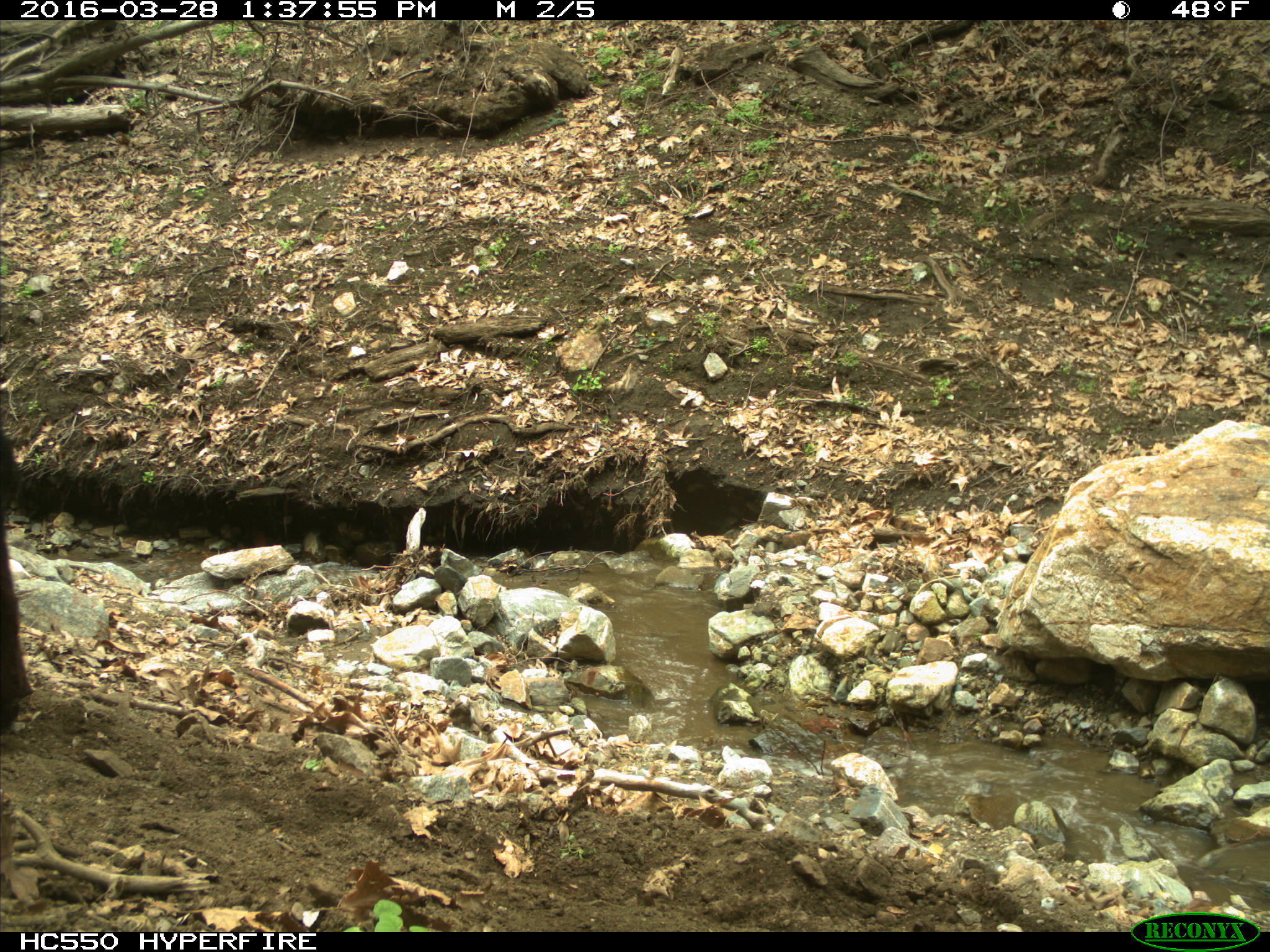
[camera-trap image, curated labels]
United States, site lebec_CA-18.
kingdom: Animalia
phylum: Chordata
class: Mammalia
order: Artiodactyla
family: Bovidae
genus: Bos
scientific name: Bos taurus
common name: domestic cow